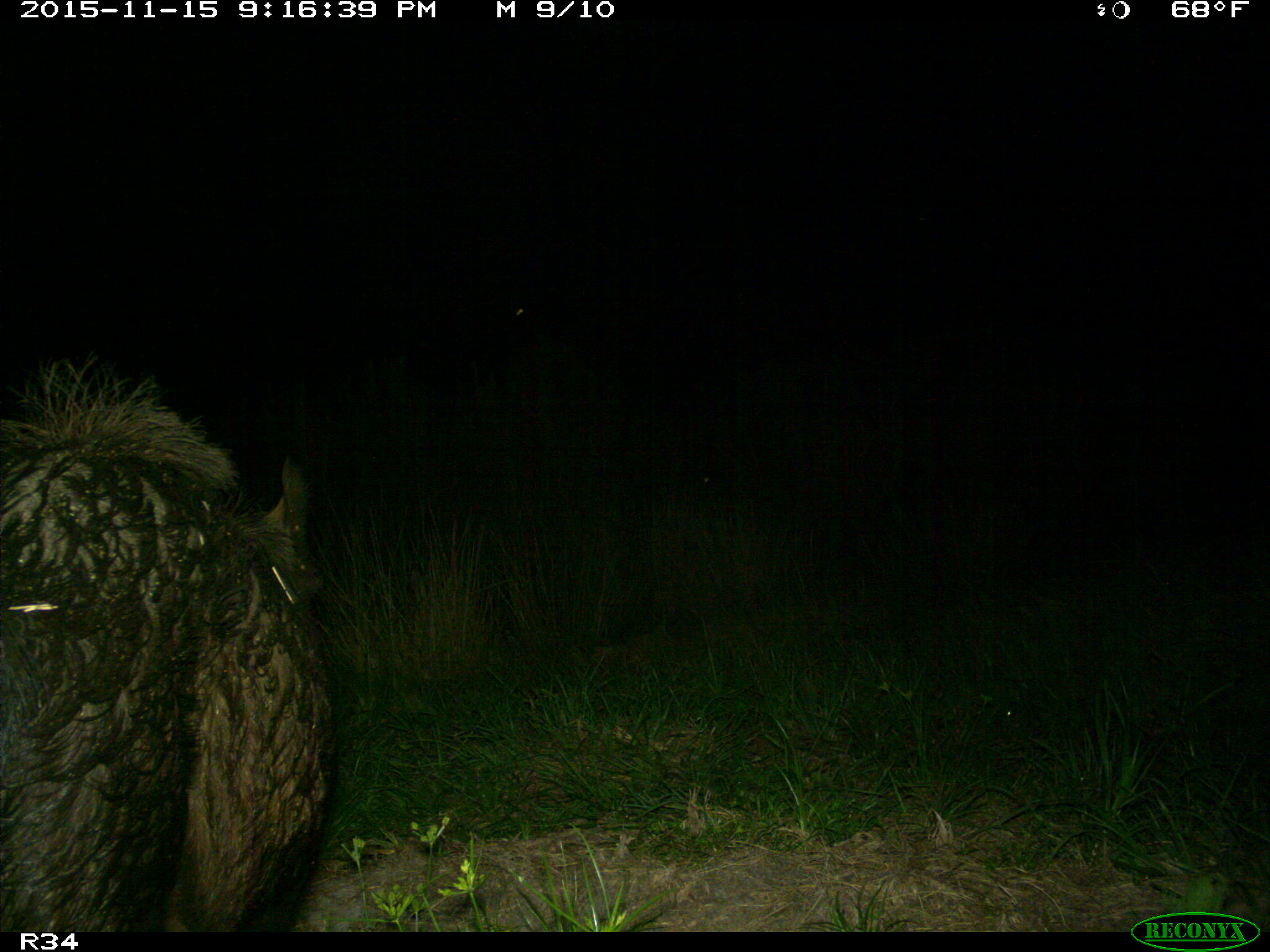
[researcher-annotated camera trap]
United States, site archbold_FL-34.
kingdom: Animalia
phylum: Chordata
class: Mammalia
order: Artiodactyla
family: Suidae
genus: Sus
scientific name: Sus scrofa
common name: wild boar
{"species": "Sus scrofa (wild boar)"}